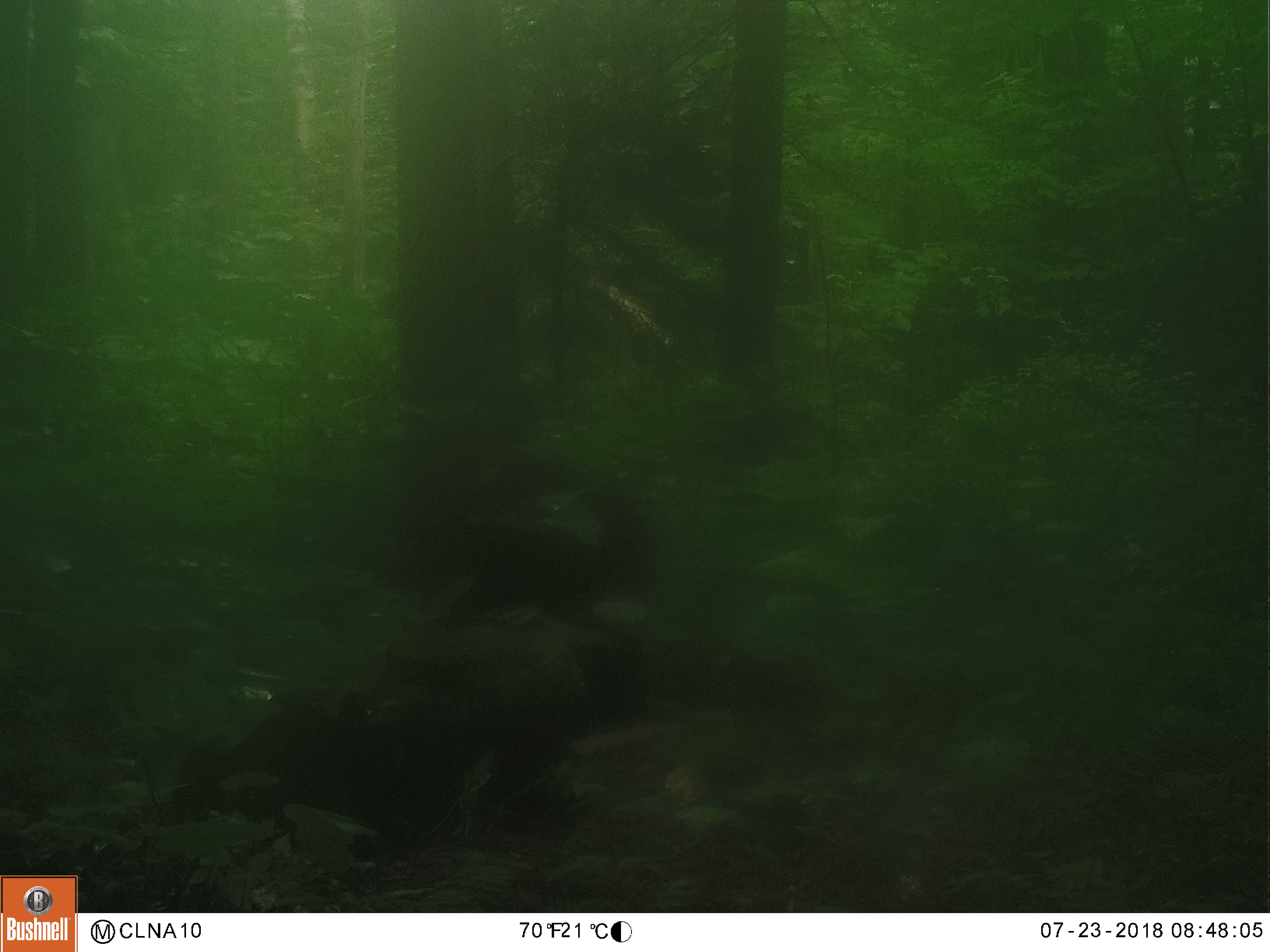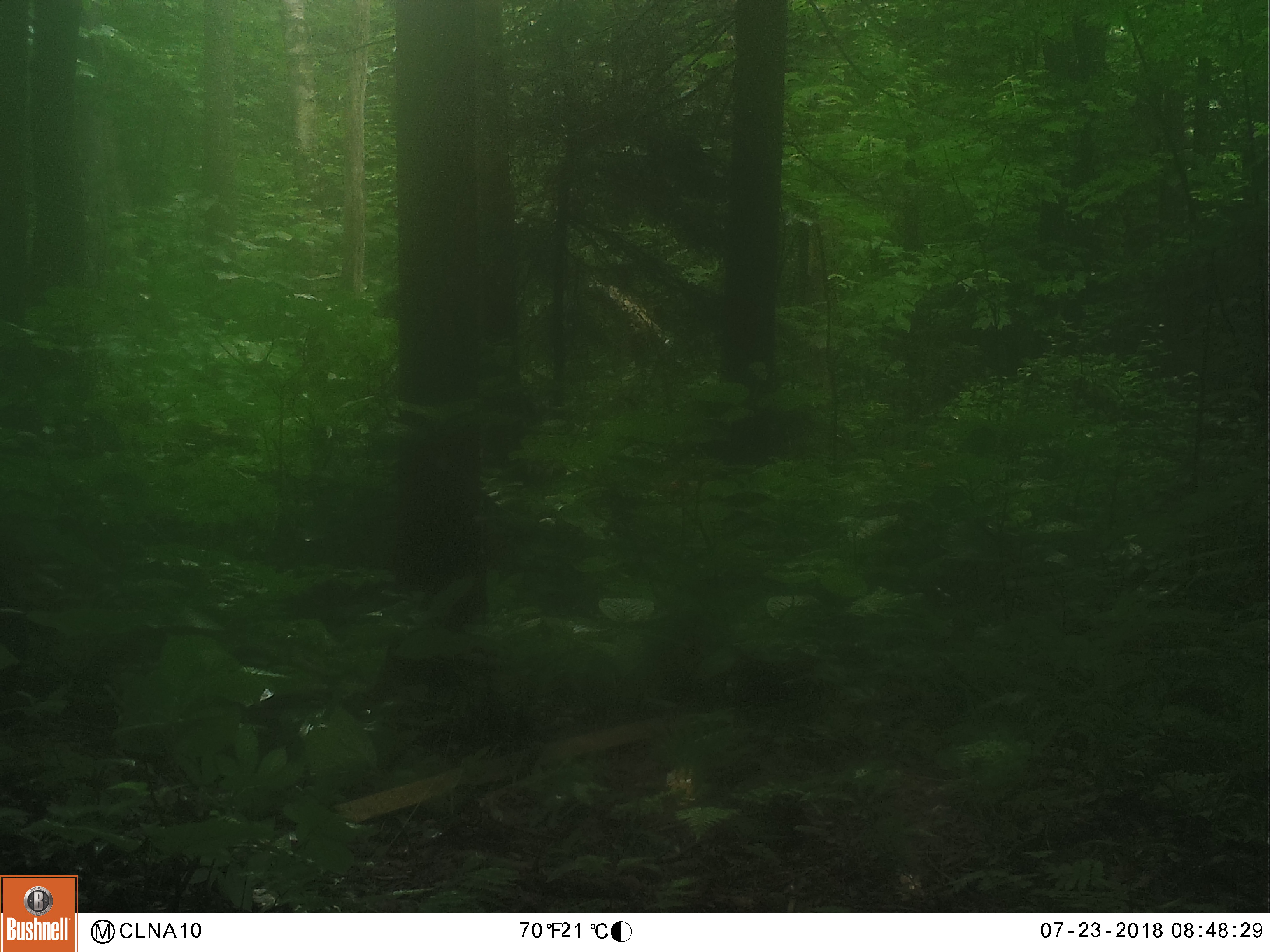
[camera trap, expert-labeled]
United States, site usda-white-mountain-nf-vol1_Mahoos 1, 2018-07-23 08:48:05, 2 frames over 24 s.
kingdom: Animalia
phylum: Chordata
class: Mammalia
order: Carnivora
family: Ursidae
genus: Ursus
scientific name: Ursus americanus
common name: black bear